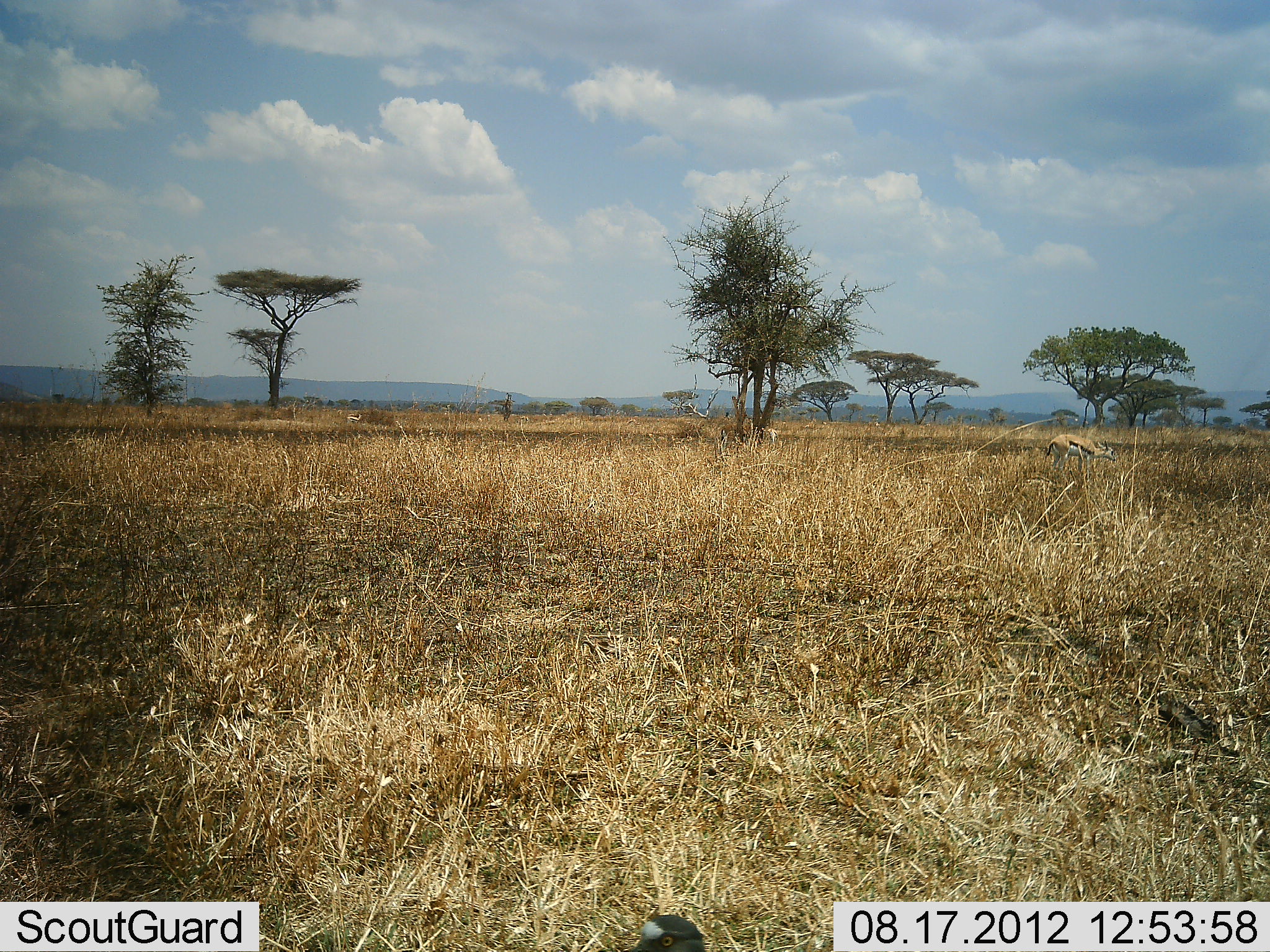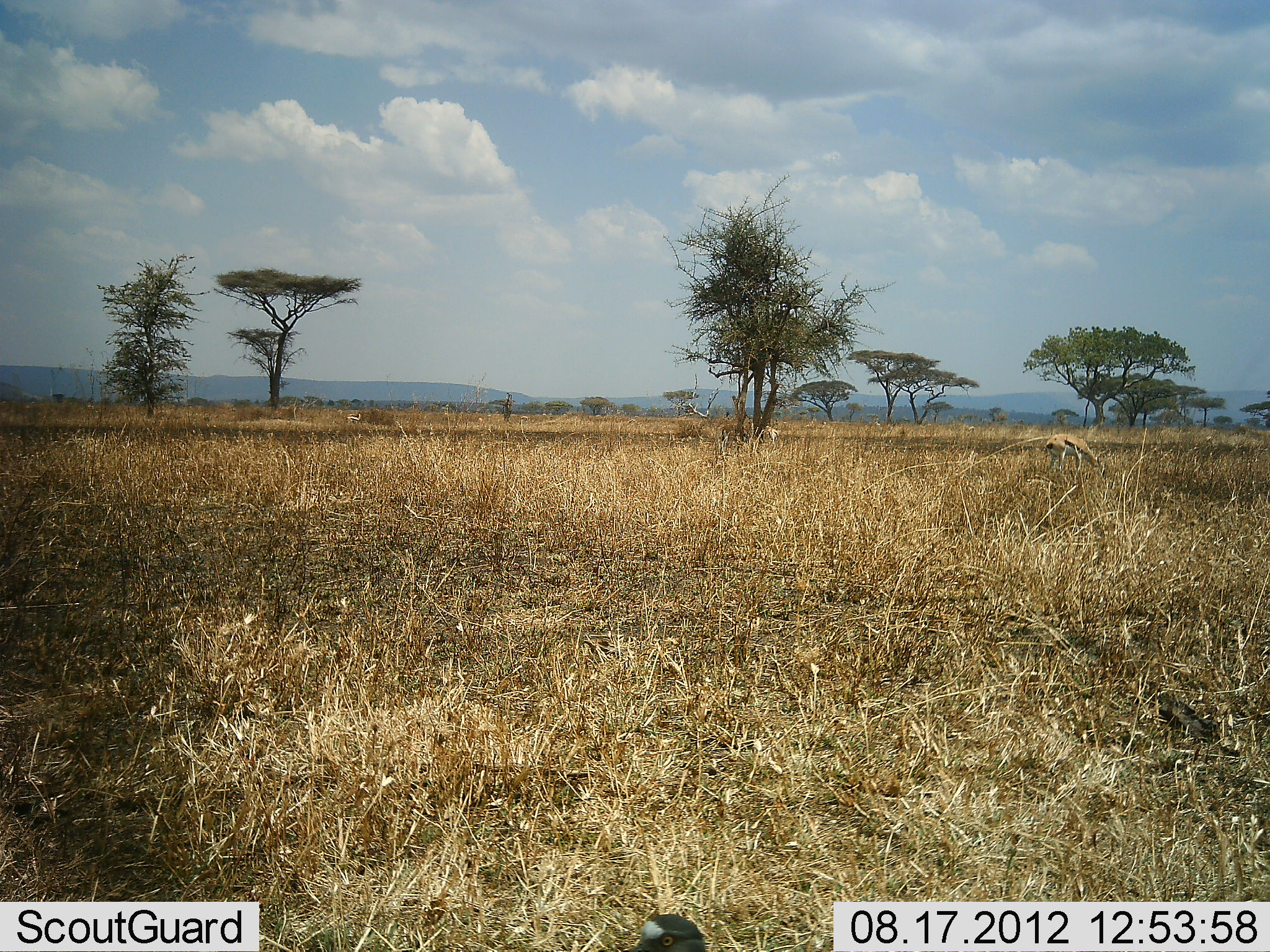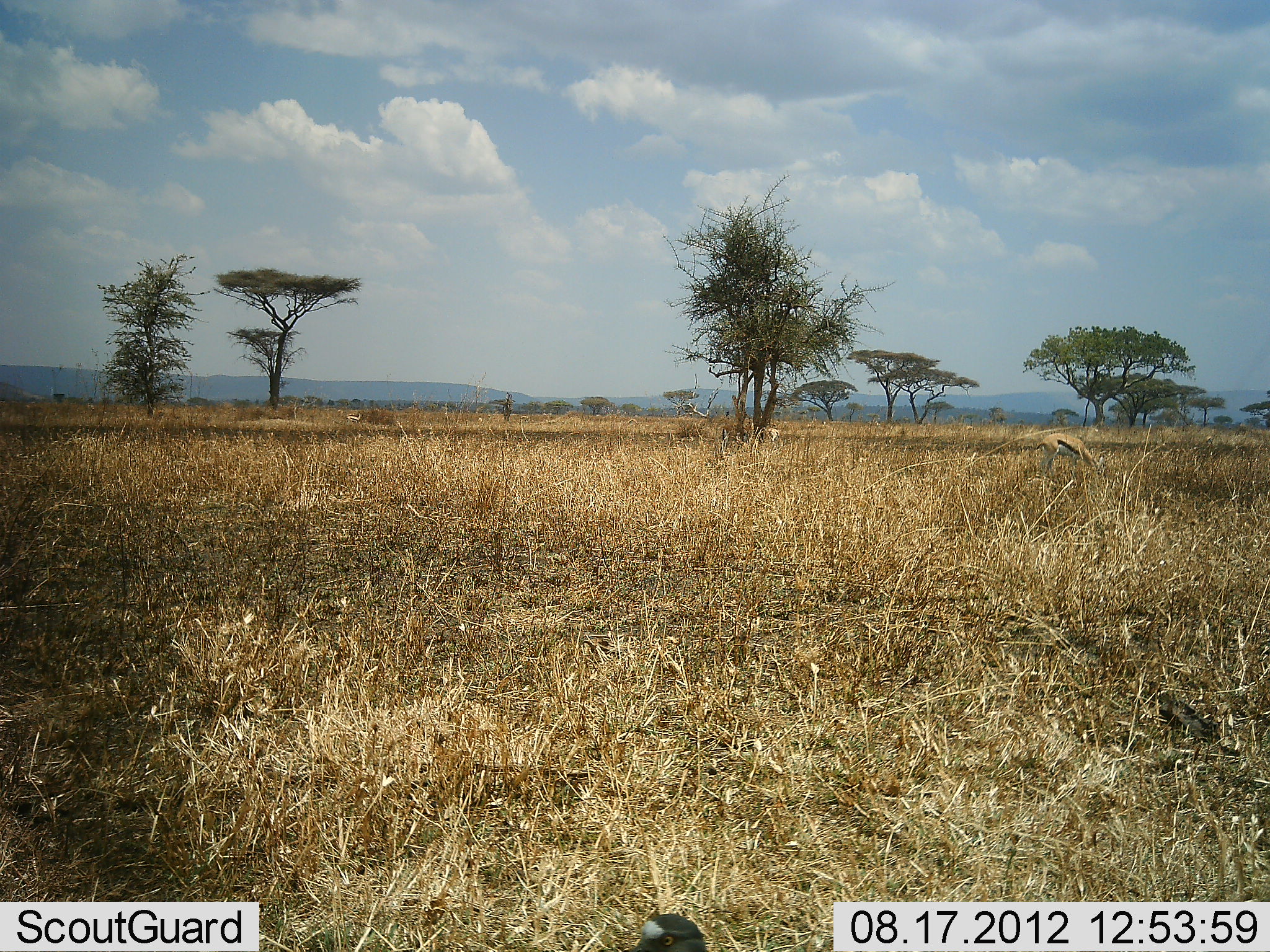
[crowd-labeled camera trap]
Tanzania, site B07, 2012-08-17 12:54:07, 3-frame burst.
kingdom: Animalia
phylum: Chordata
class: Mammalia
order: Artiodactyla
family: Bovidae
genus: Eudorcas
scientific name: Eudorcas thomsonii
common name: thomson's gazelle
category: gazellethomsons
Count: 2.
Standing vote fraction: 10%.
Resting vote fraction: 10%.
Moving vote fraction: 0%.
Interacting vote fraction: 0%.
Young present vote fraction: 0%.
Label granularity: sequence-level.